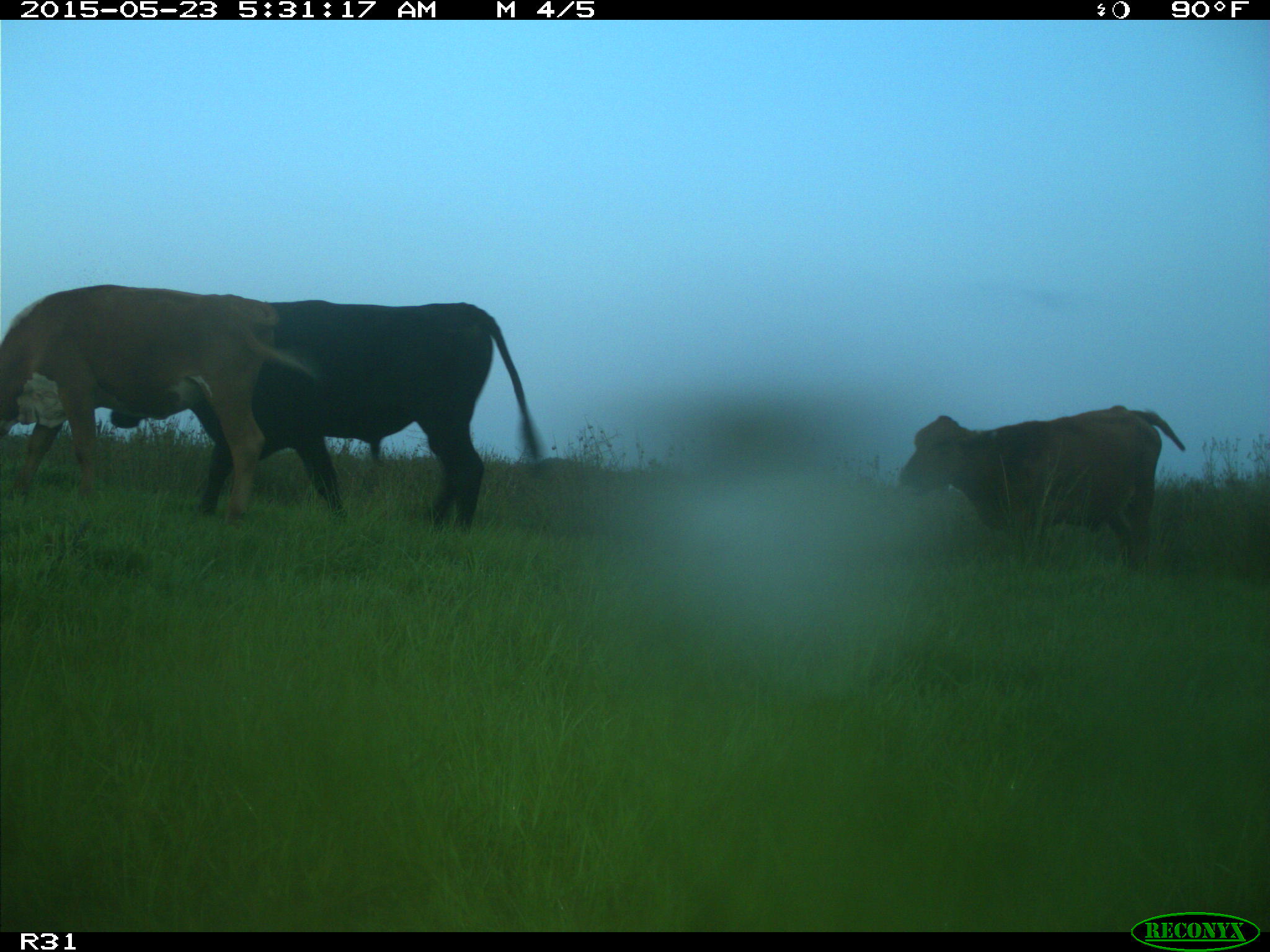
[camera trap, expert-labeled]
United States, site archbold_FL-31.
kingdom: Animalia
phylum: Chordata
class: Mammalia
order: Artiodactyla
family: Bovidae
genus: Bos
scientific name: Bos taurus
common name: domestic cow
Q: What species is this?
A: Bos taurus (domestic cow).